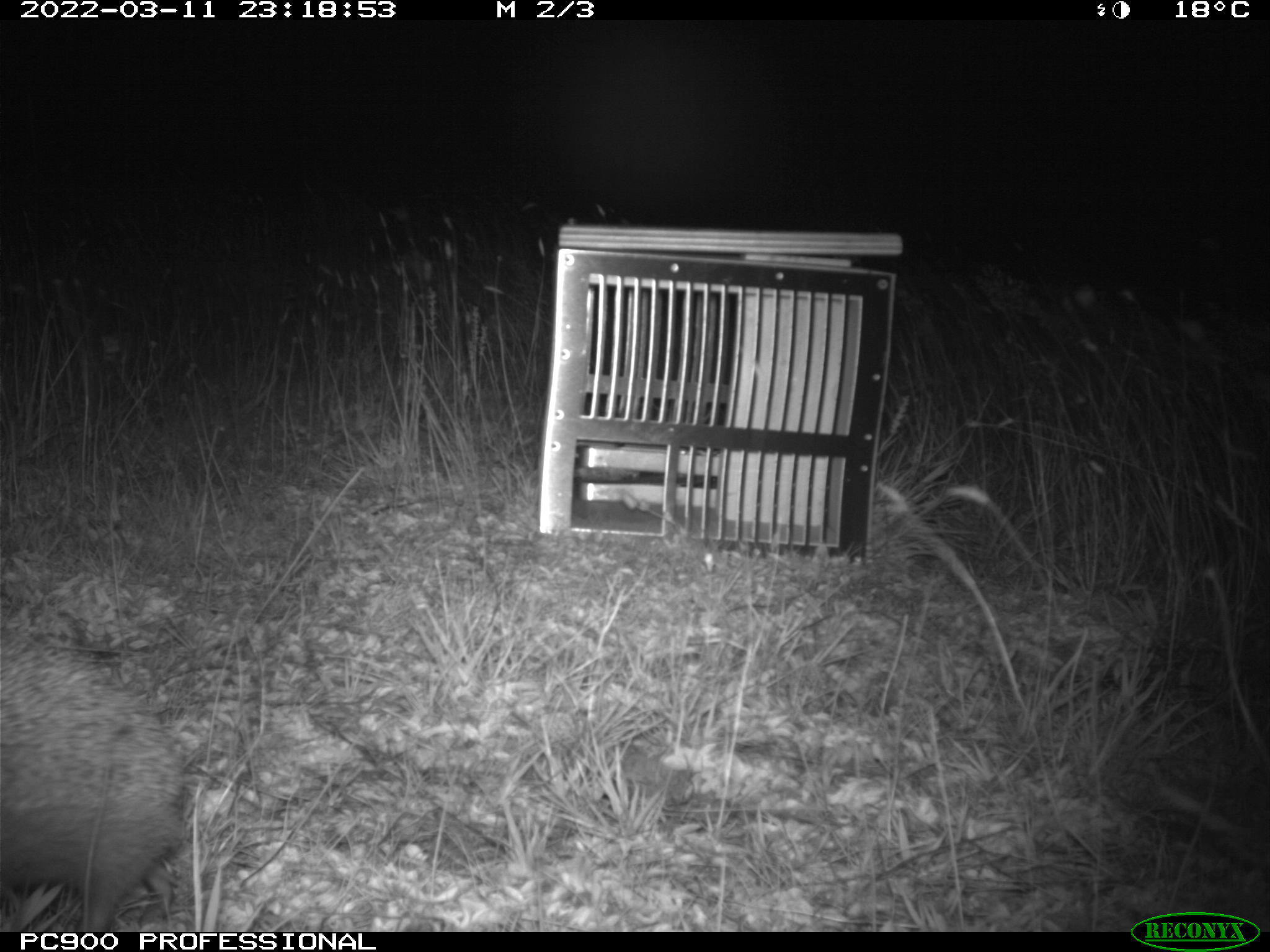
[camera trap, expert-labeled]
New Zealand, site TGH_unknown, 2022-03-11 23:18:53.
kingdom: Animalia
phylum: Chordata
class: Mammalia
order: Eulipotyphla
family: Erinaceidae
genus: Erinaceus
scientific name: Erinaceus europaeus europaeus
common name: european hedgehog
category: hedgehog